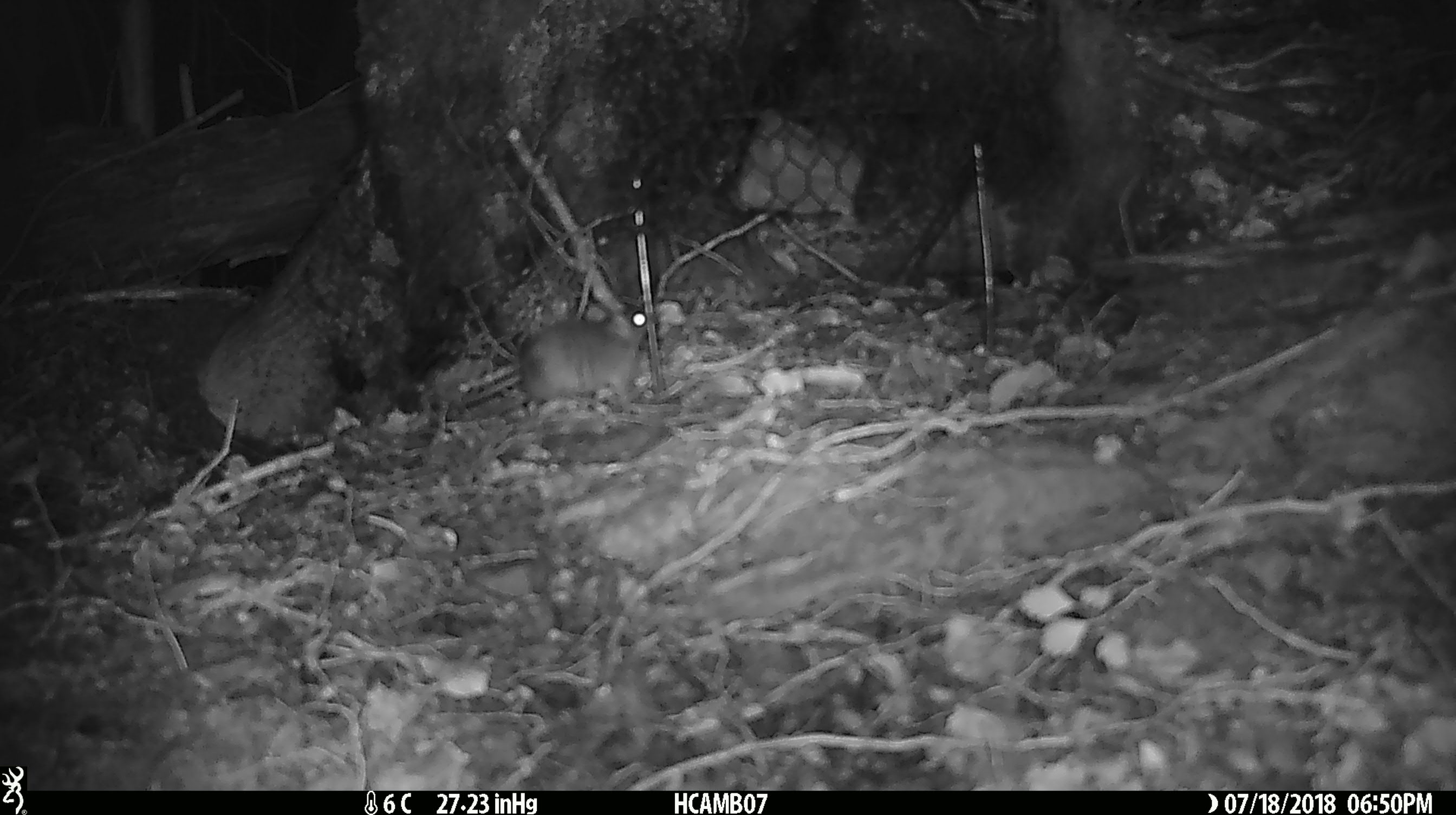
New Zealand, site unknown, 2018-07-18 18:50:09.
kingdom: Animalia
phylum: Chordata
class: Mammalia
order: Rodentia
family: Muridae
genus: Mus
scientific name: Mus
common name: mouse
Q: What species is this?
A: Mouse (Mus).